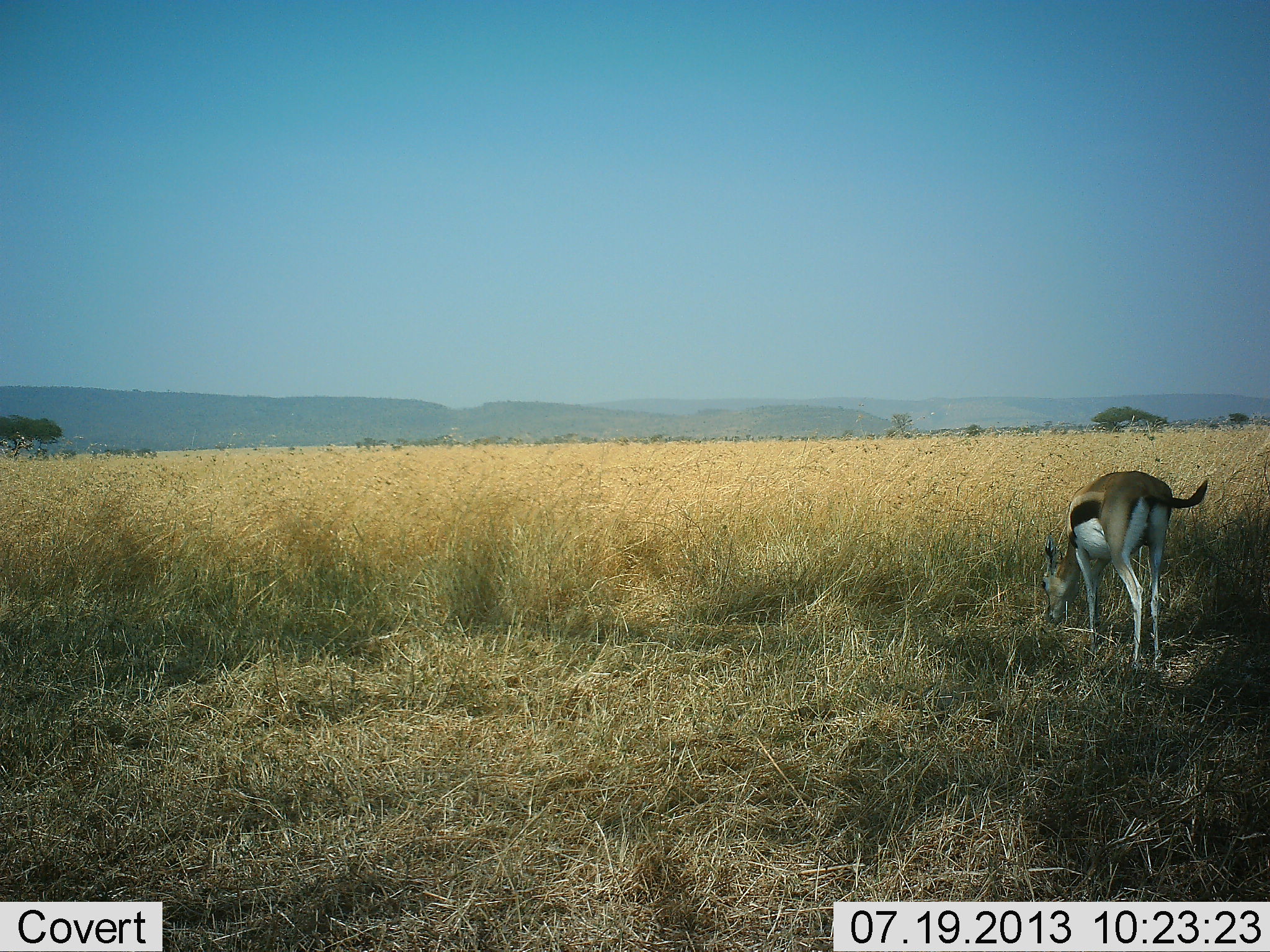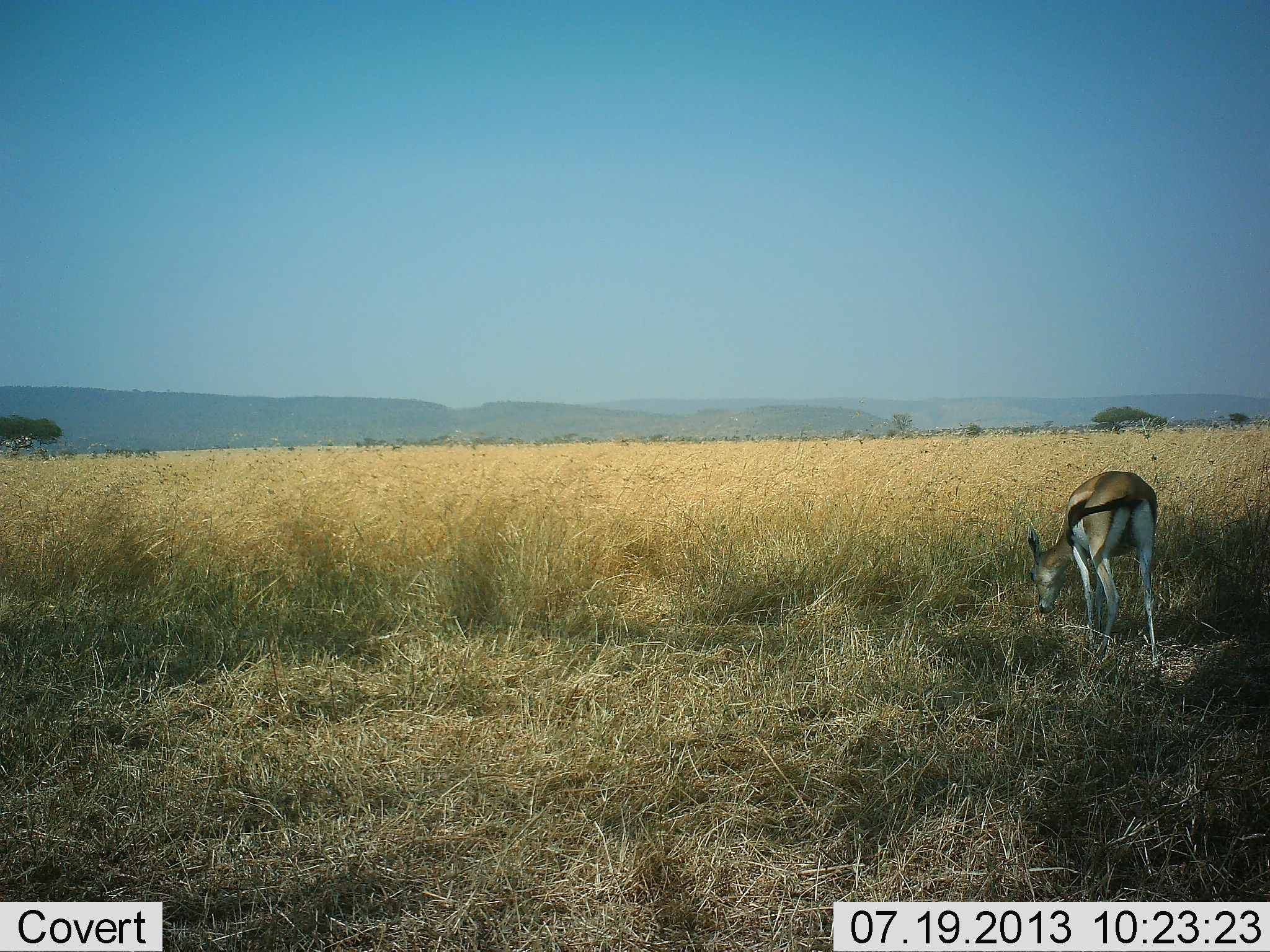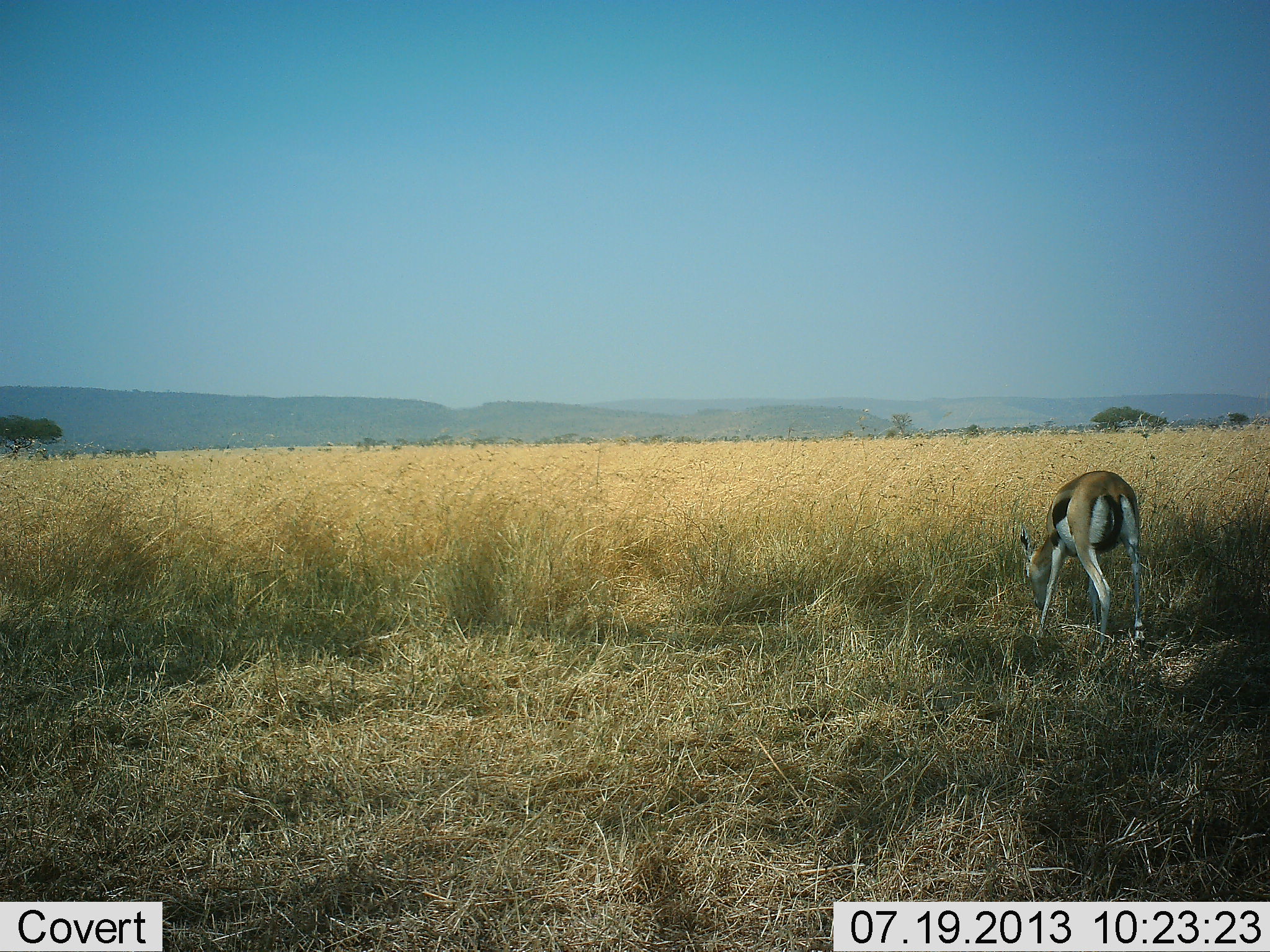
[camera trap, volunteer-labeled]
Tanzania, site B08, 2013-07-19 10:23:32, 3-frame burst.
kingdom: Animalia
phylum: Chordata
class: Mammalia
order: Artiodactyla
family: Bovidae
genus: Eudorcas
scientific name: Eudorcas thomsonii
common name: thomson's gazelle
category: gazellethomsons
Gazellethomsons (thomson's gazelle) (Eudorcas thomsonii), count 1. Behavior (volunteer vote fractions): standing 6%, resting 0%, moving 12%, interacting 0%. Young present (vote fraction): 0%. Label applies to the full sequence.